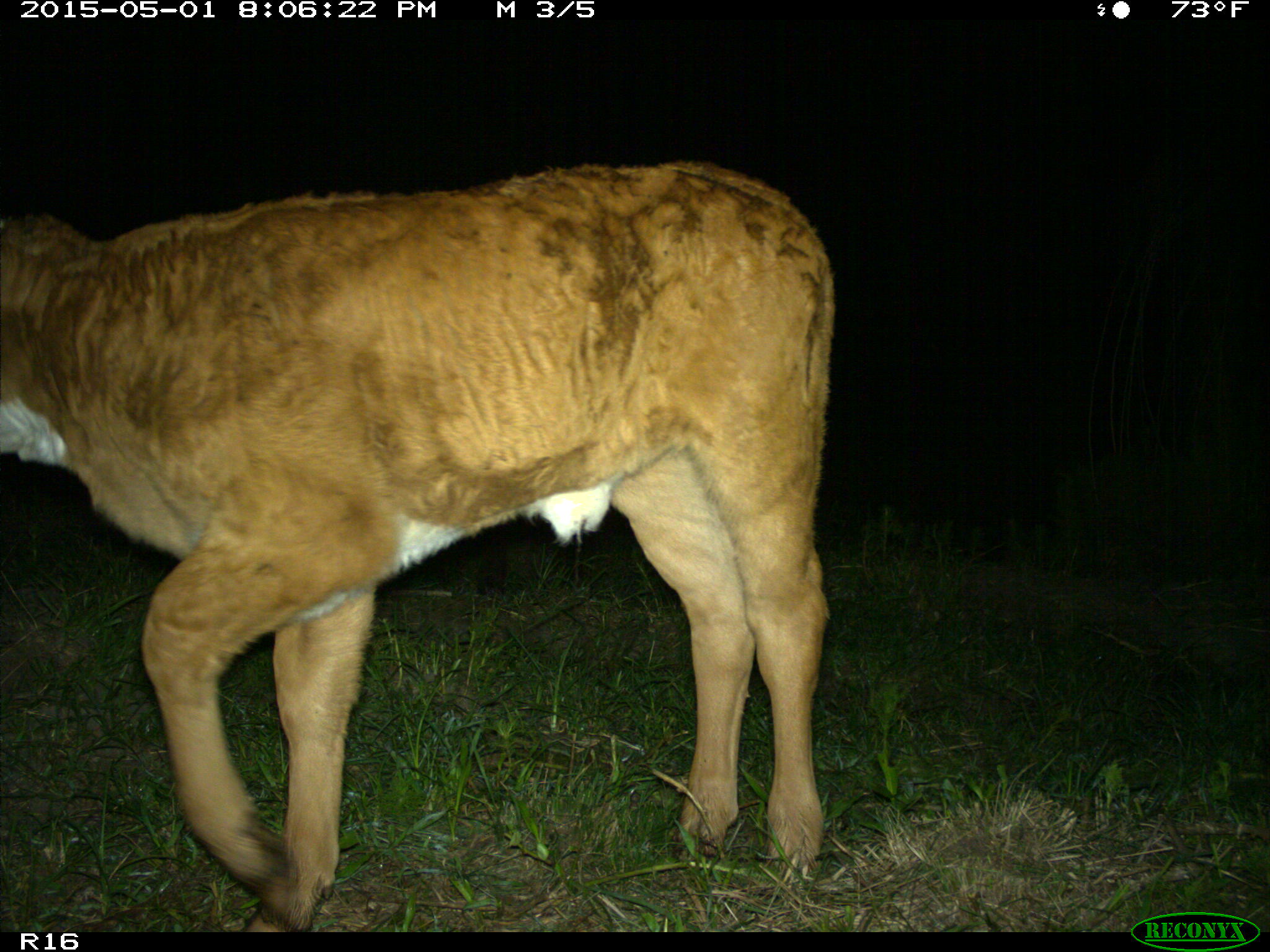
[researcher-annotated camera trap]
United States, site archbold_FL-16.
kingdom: Animalia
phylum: Chordata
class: Mammalia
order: Artiodactyla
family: Bovidae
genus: Bos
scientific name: Bos taurus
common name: domestic cow